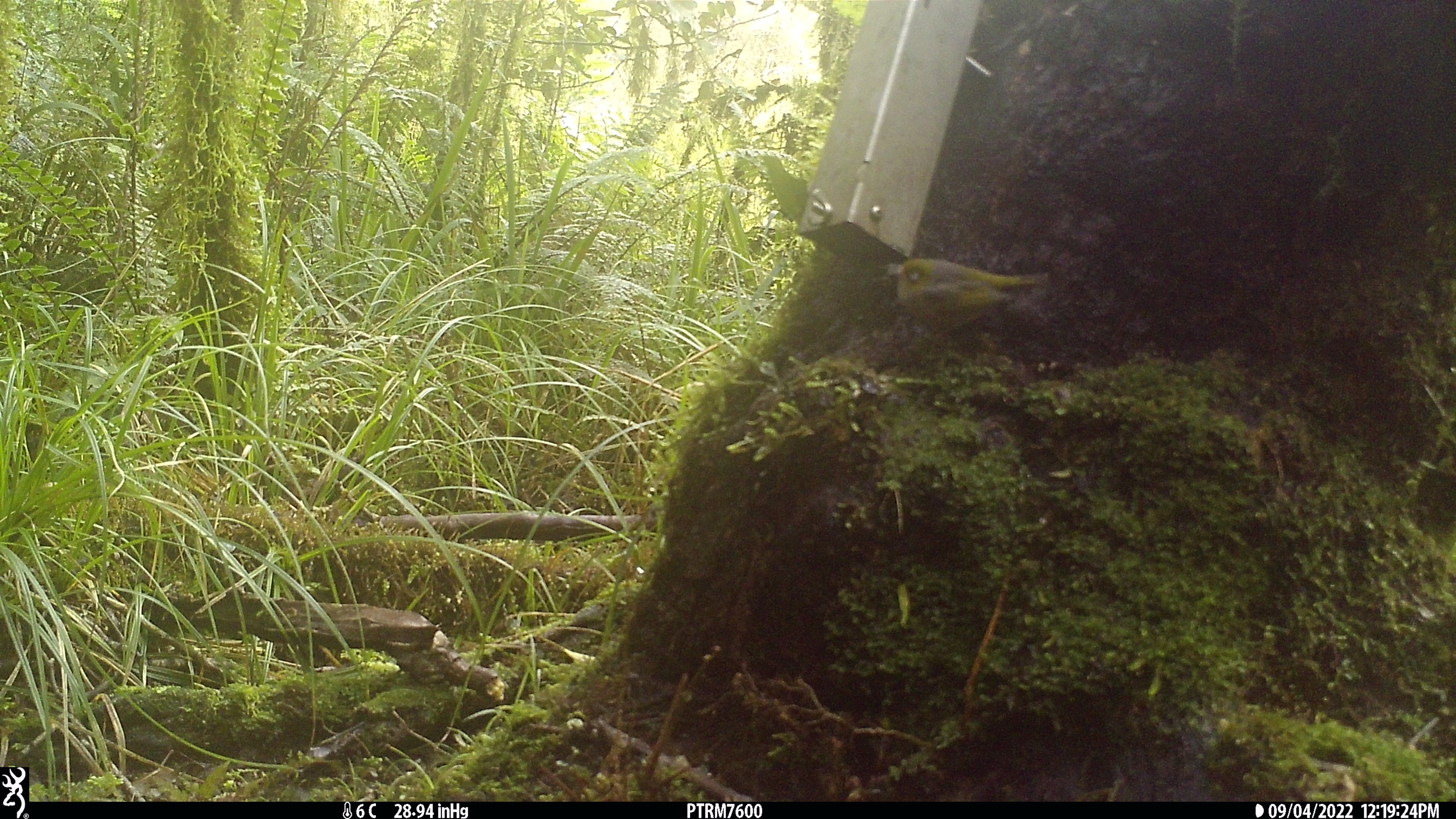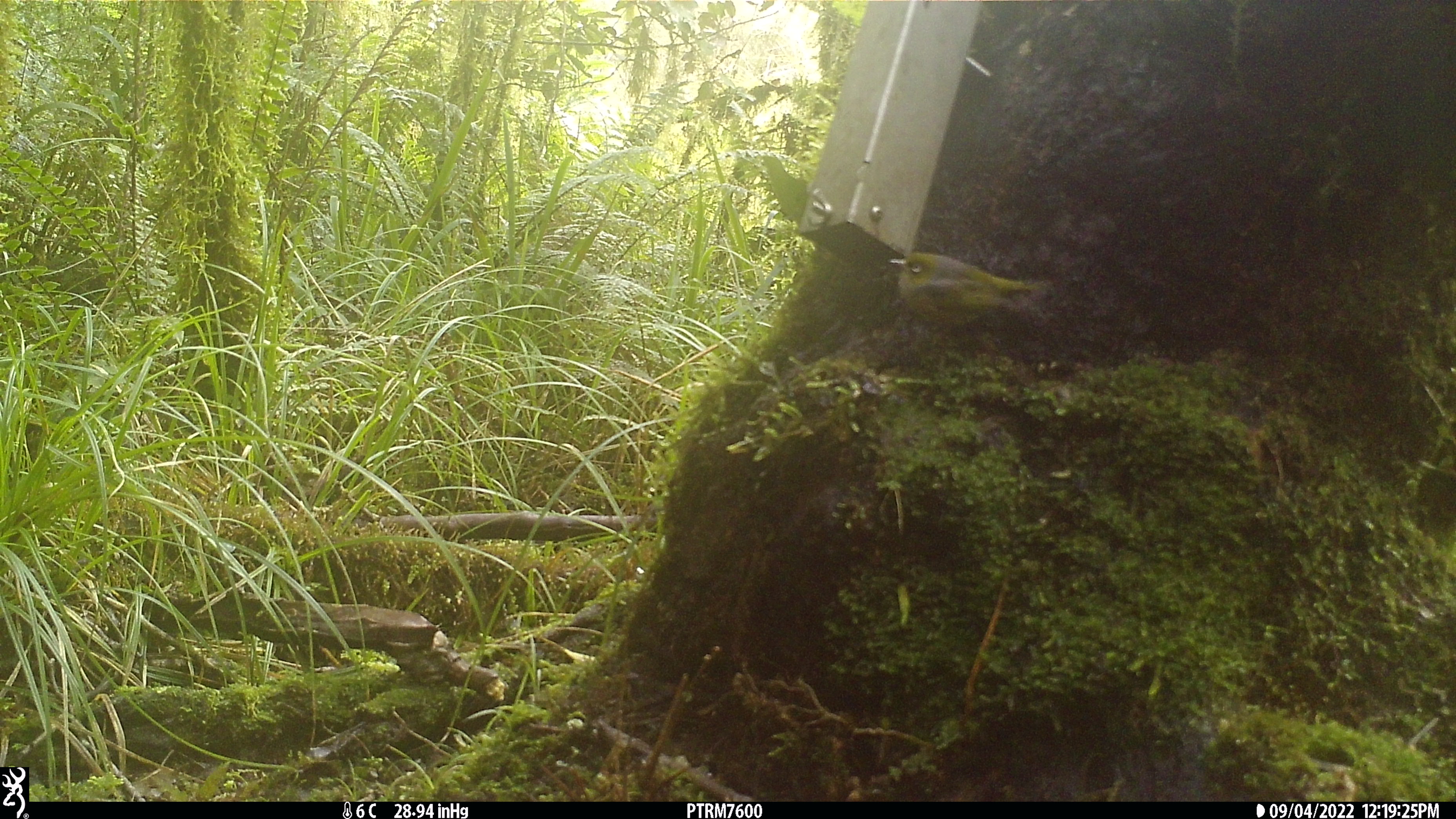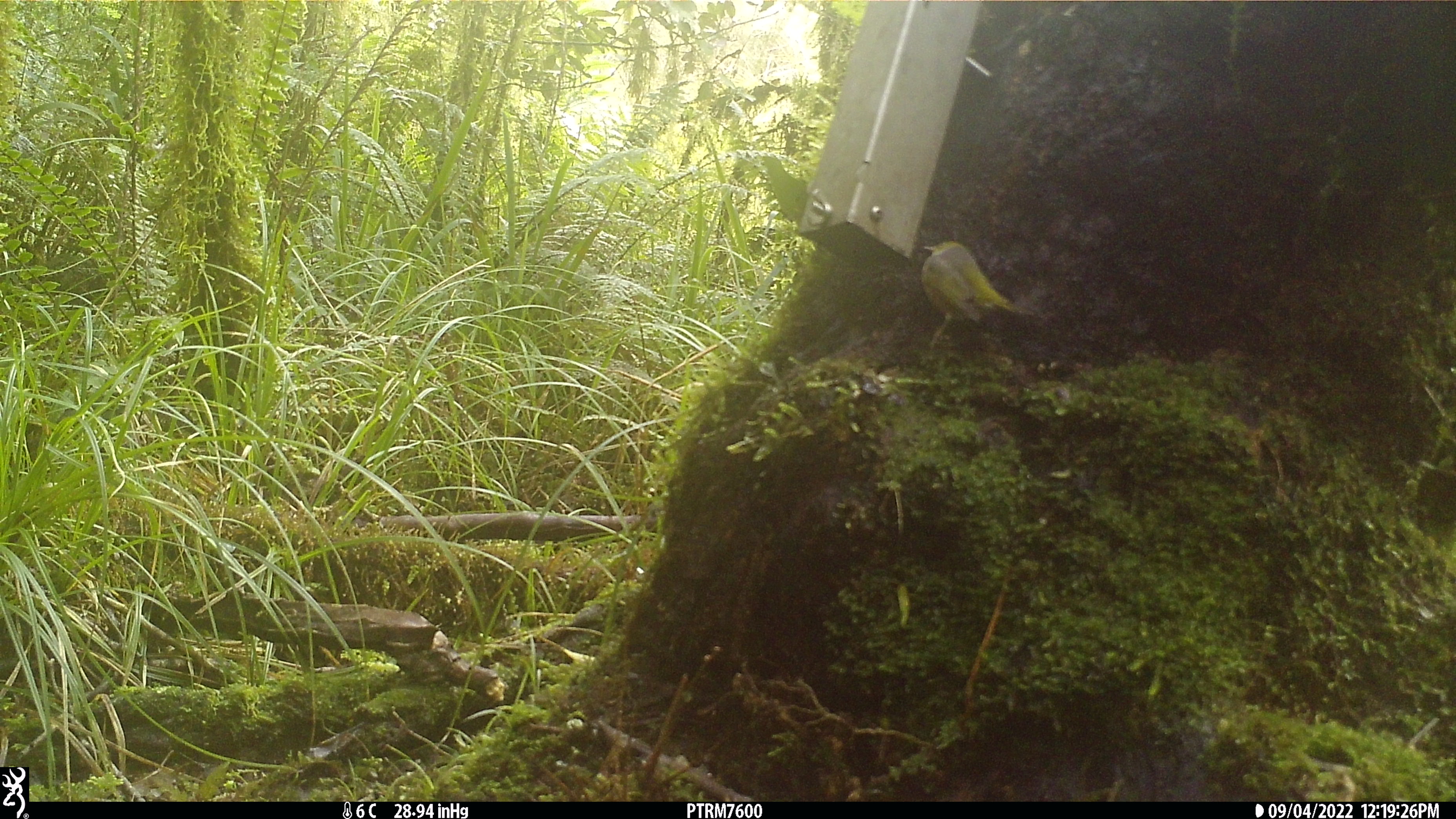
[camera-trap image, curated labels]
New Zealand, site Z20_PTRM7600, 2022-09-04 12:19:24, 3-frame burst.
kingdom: Animalia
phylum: Chordata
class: Aves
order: Passeriformes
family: Zosteropidae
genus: Zosterops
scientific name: Zosterops lateralis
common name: silvereye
Silvereye (Zosterops lateralis).